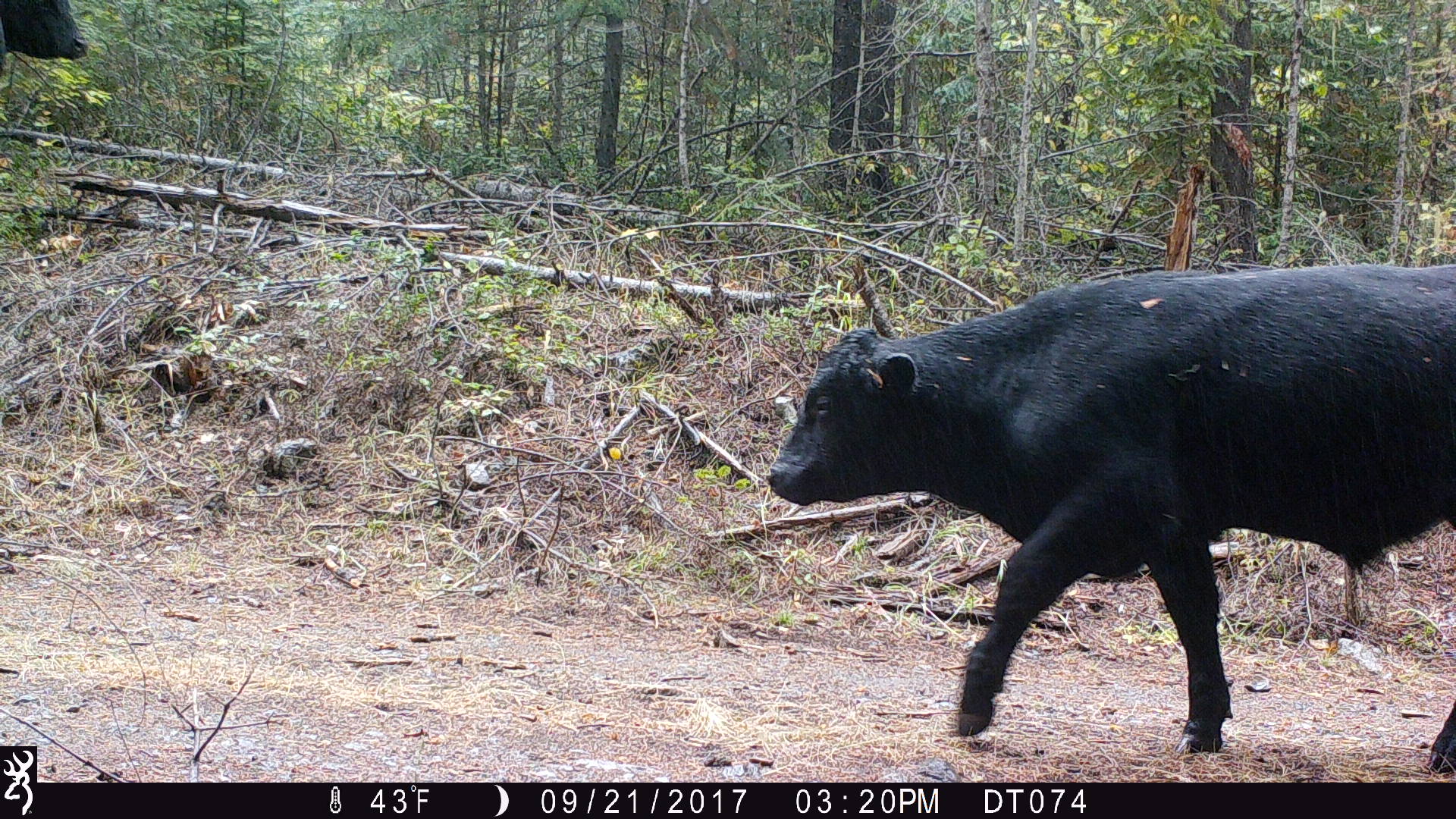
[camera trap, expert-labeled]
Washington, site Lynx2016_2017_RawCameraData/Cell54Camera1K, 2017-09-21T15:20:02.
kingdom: Animalia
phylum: Chordata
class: Mammalia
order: Artiodactyla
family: Bovidae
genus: Bos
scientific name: Bos taurus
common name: domestic cattle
Domestic cattle (Bos taurus). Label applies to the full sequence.